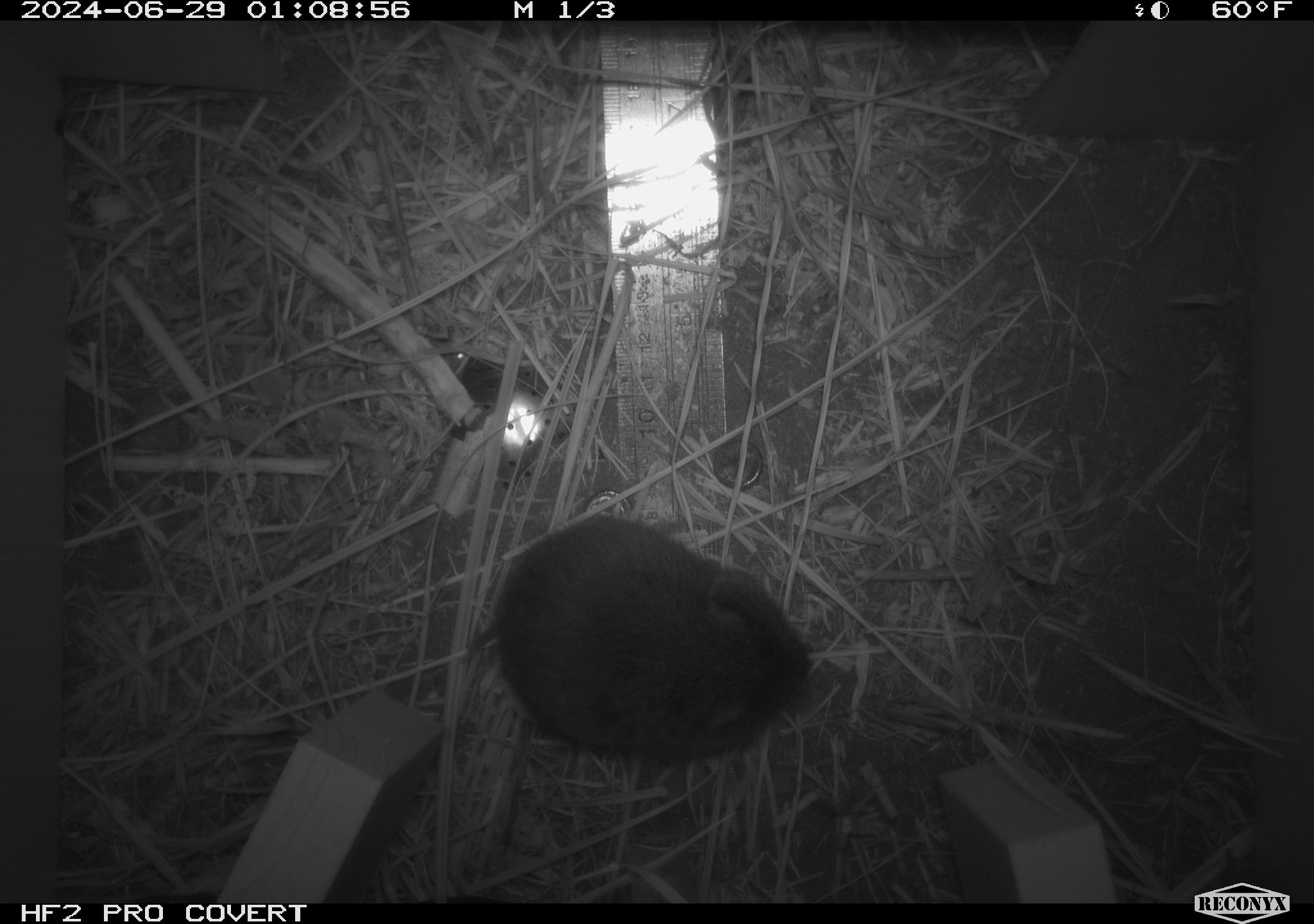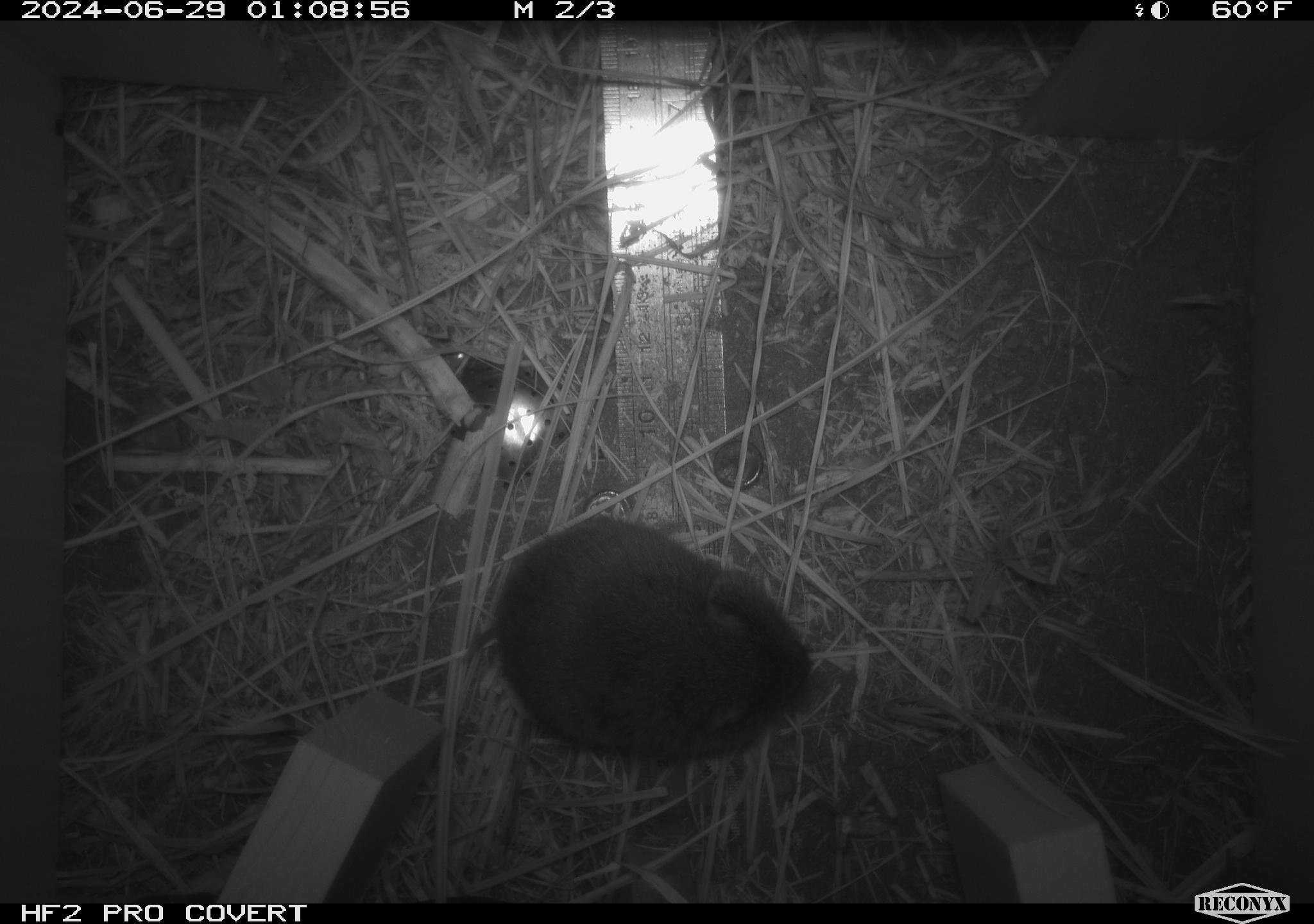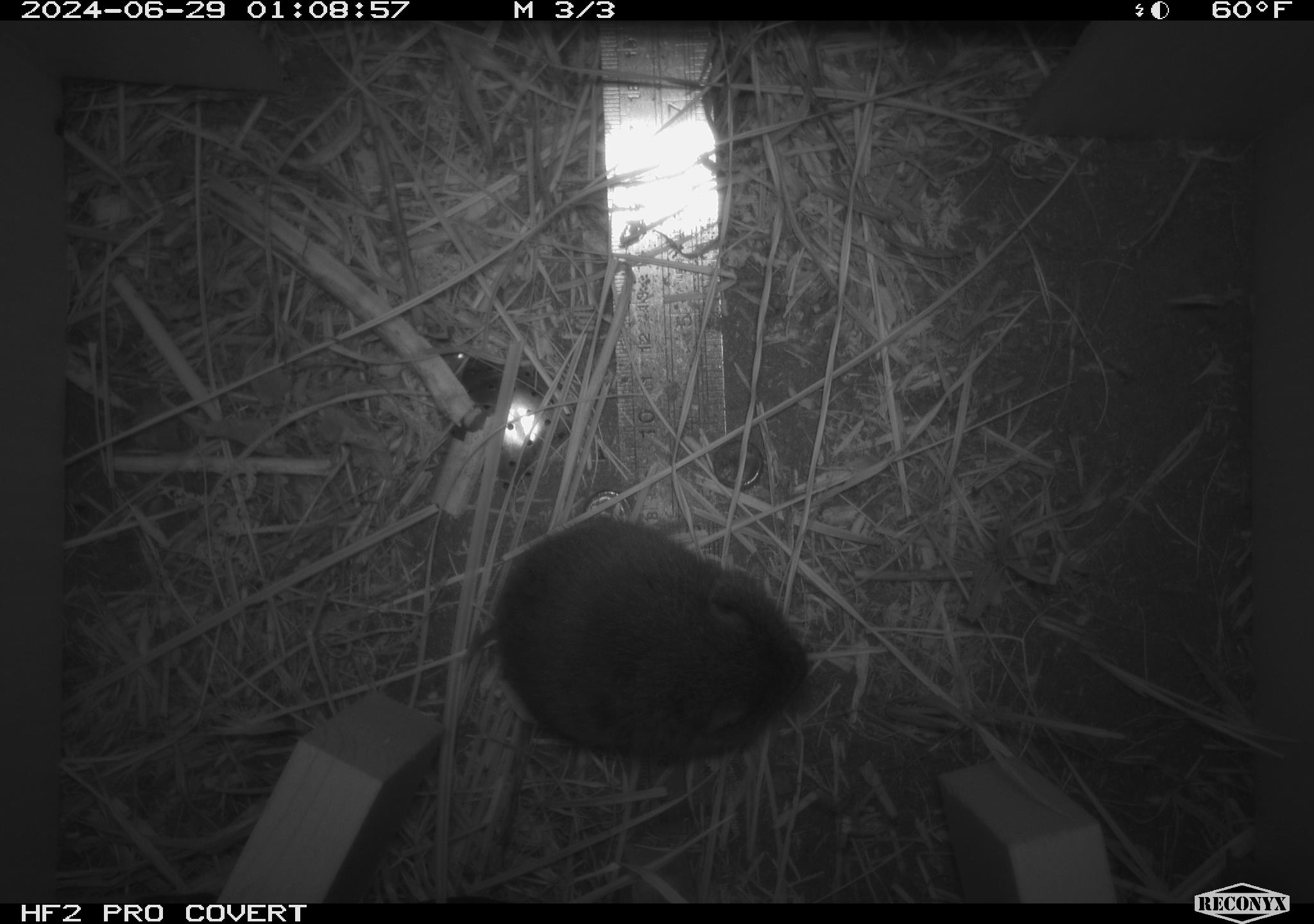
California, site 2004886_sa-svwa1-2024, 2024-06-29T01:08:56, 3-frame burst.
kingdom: Animalia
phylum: Chordata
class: Mammalia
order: Rodentia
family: Cricetidae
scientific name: Arvicolinae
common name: voles, lemmings, and muskrats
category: arvicolinae subfamily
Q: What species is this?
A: Arvicolinae subfamily (voles, lemmings, and muskrats) (Arvicolinae).